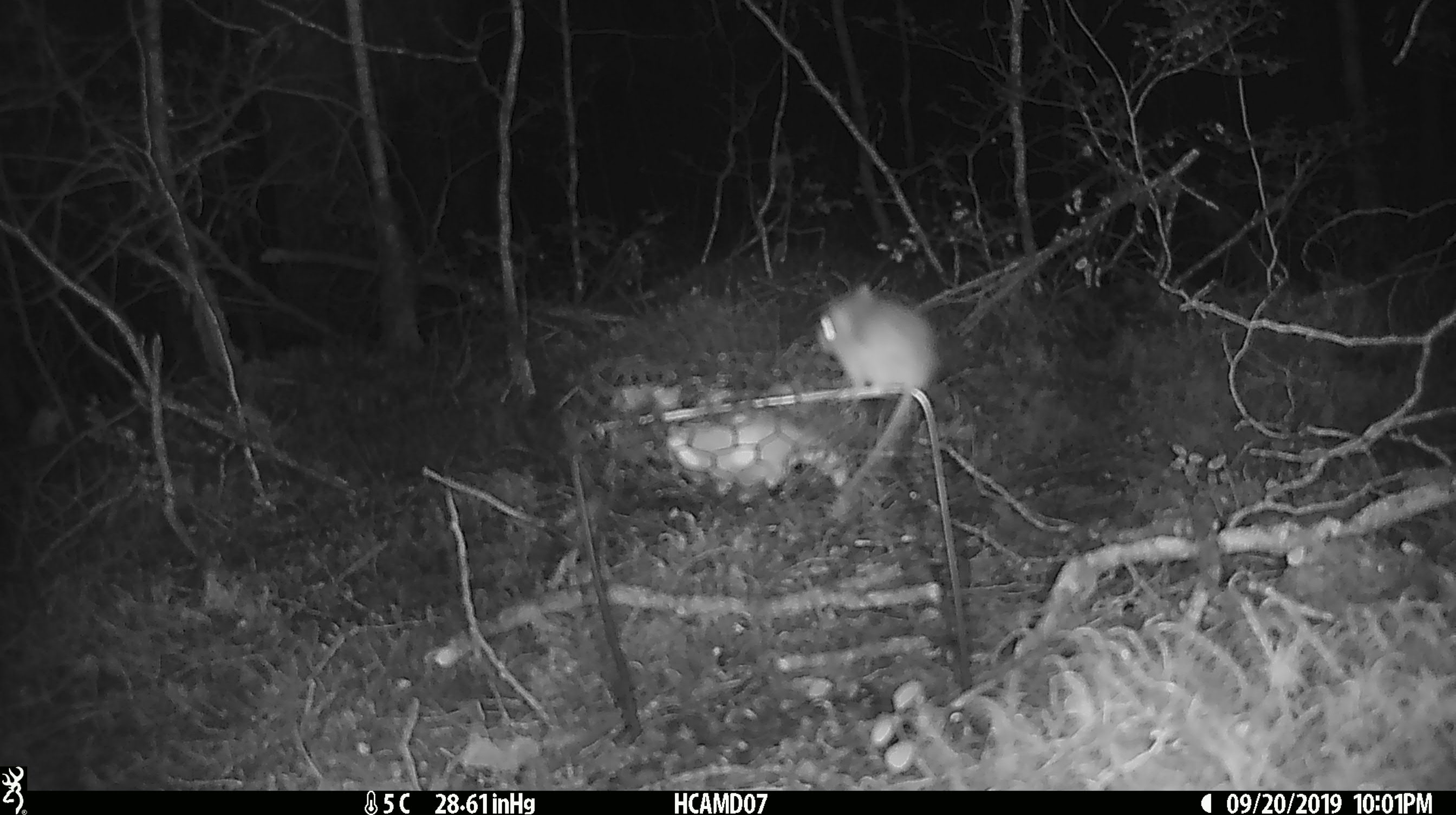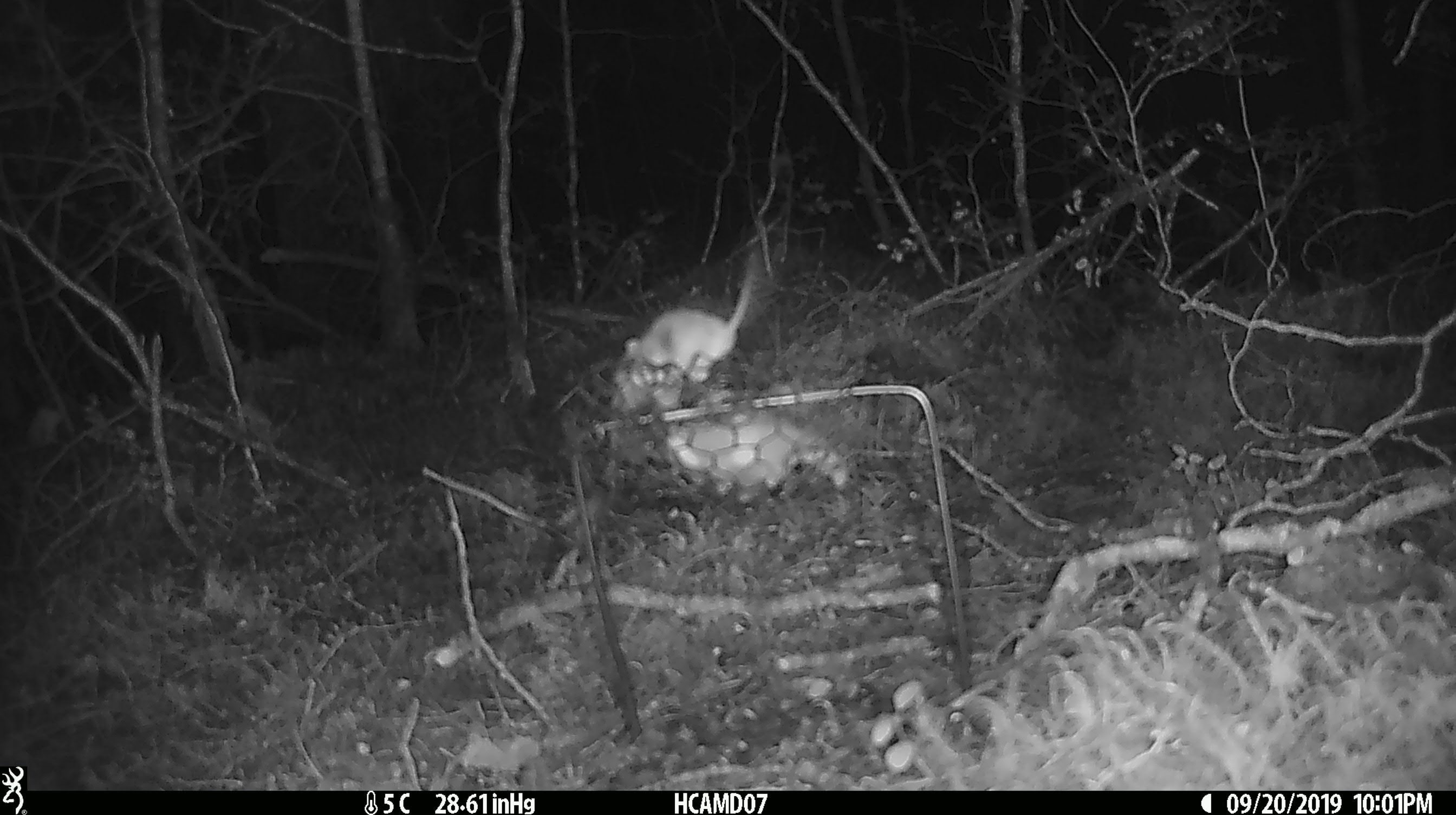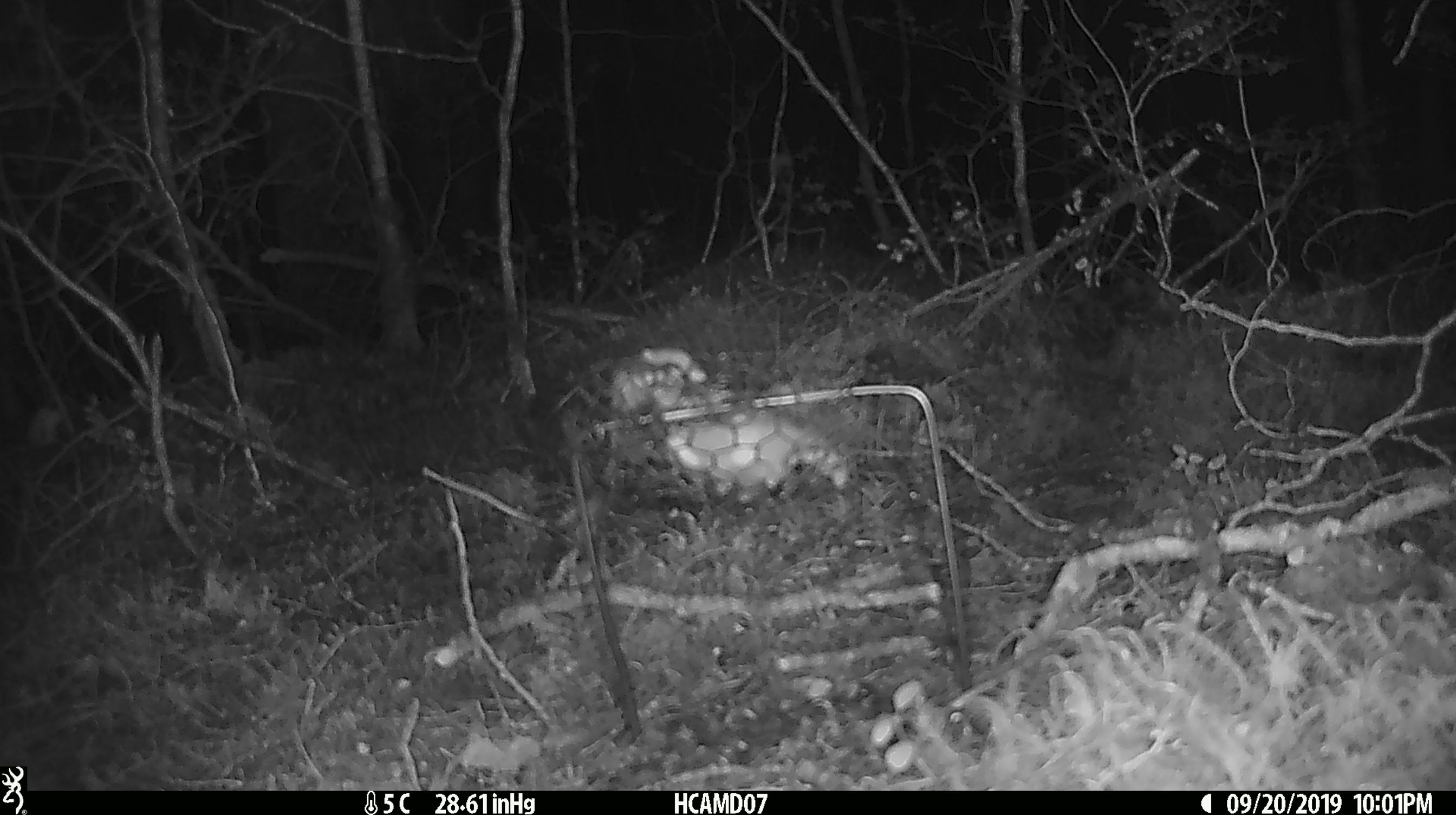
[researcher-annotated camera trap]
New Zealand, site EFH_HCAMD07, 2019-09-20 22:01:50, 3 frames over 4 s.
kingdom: Animalia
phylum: Chordata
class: Mammalia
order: Rodentia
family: Muridae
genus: Mus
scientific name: Mus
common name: mouse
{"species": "mouse (Mus)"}